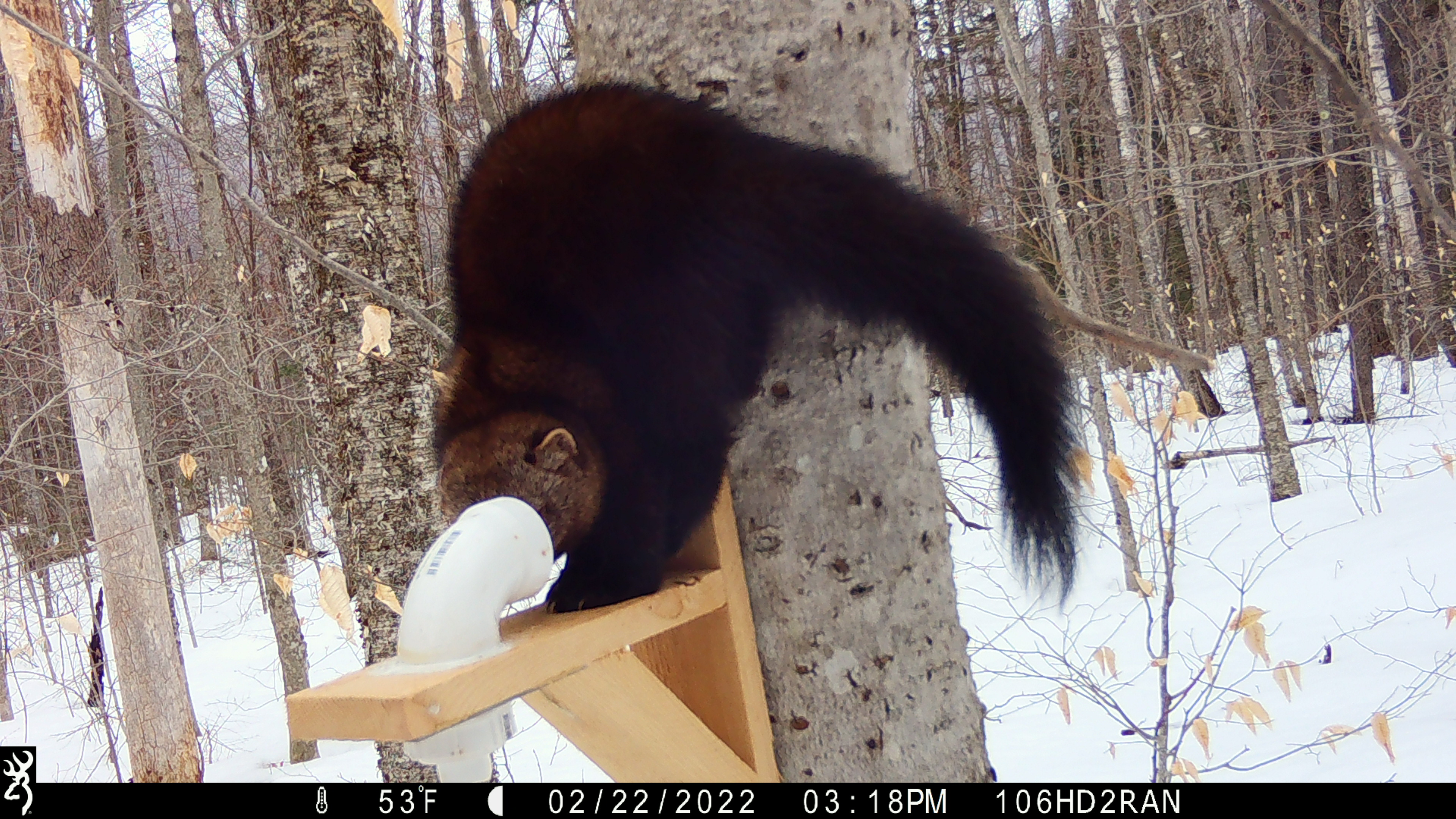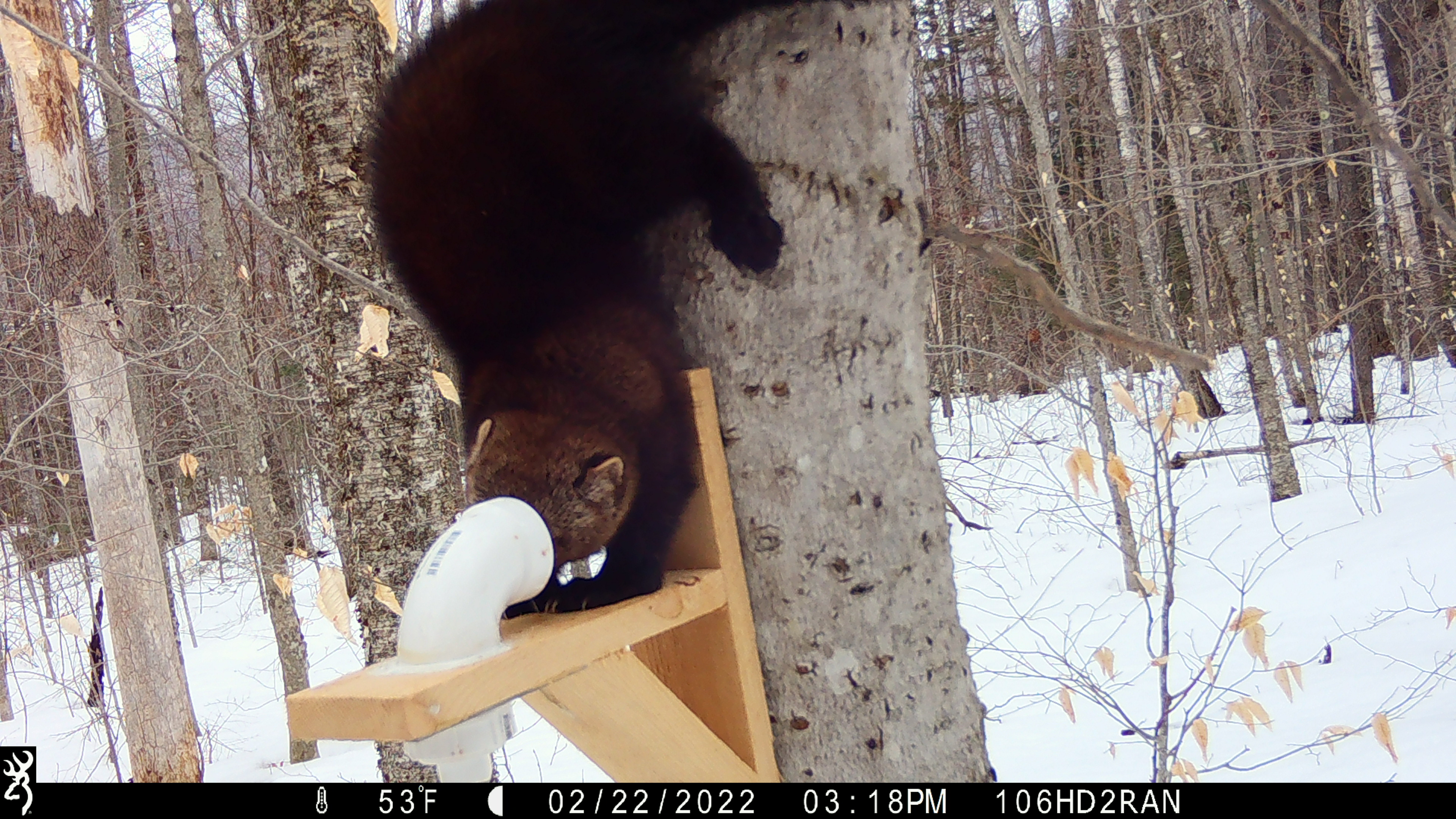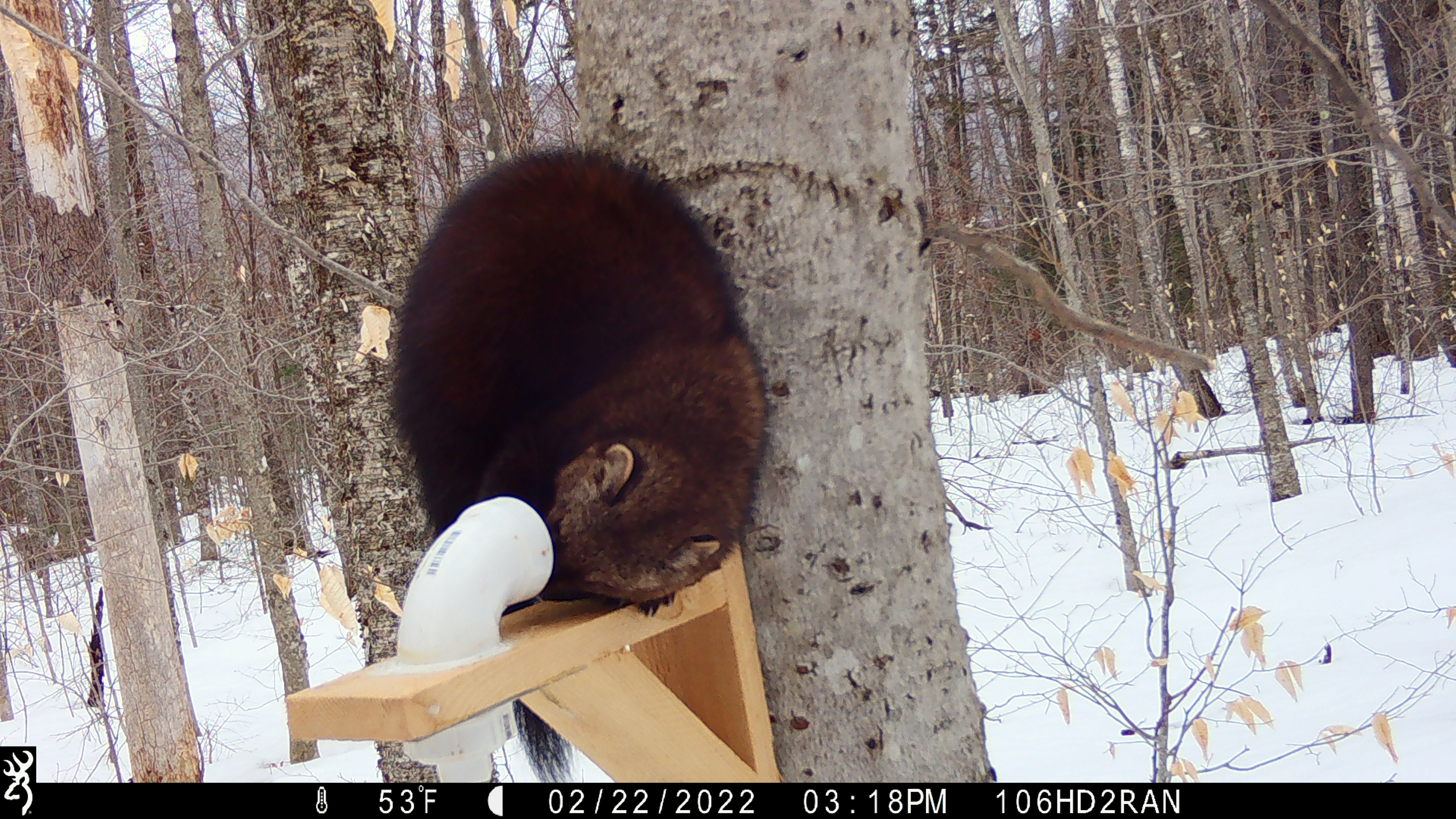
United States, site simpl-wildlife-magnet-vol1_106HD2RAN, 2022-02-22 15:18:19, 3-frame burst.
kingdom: Animalia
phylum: Chordata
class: Mammalia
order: Carnivora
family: Mustelidae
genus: Pekania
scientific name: Pekania pennanti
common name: fisher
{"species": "fisher (Pekania pennanti)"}